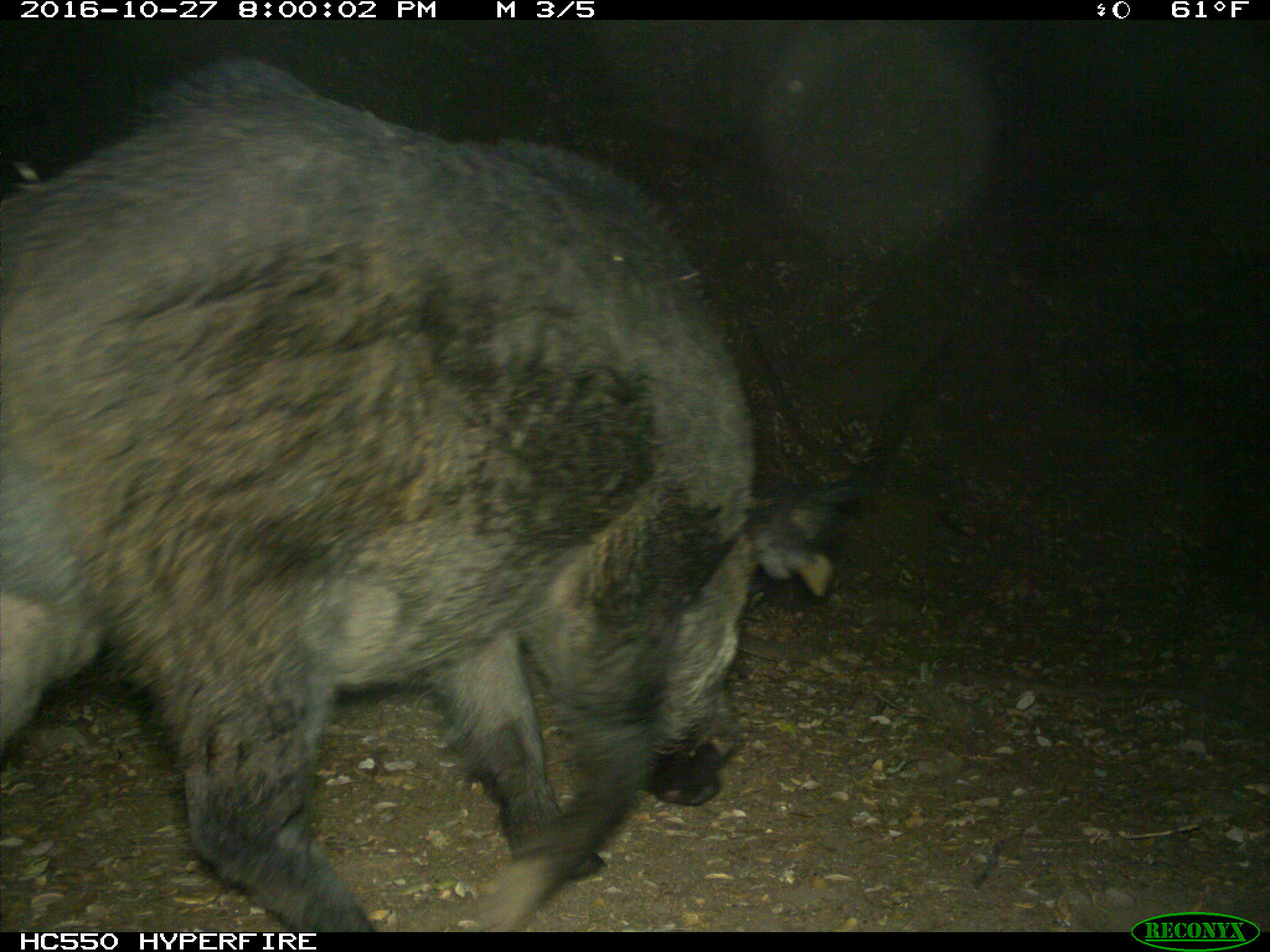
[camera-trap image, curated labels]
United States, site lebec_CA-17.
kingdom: Animalia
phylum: Chordata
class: Mammalia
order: Artiodactyla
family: Suidae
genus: Sus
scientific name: Sus scrofa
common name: wild boar